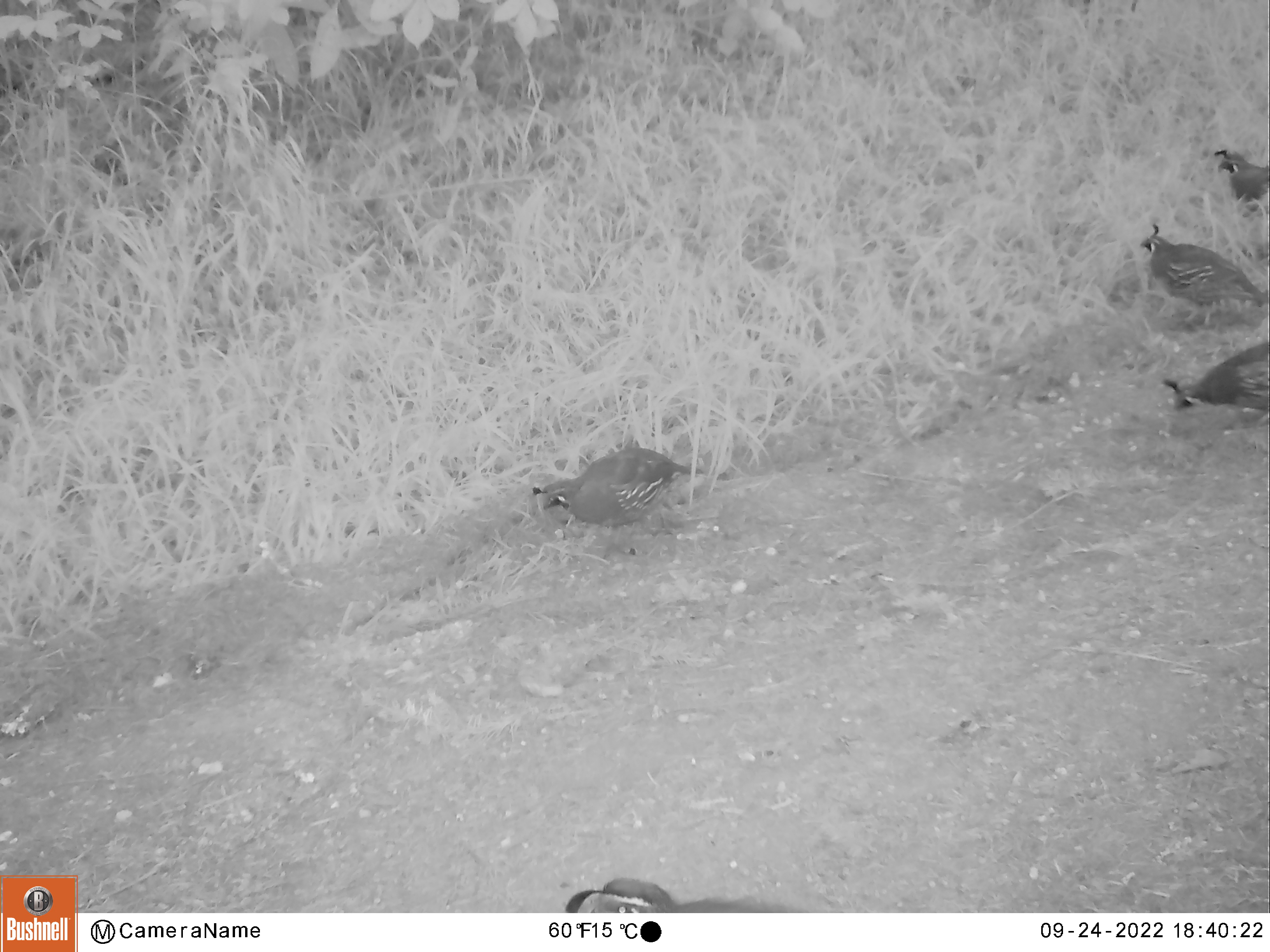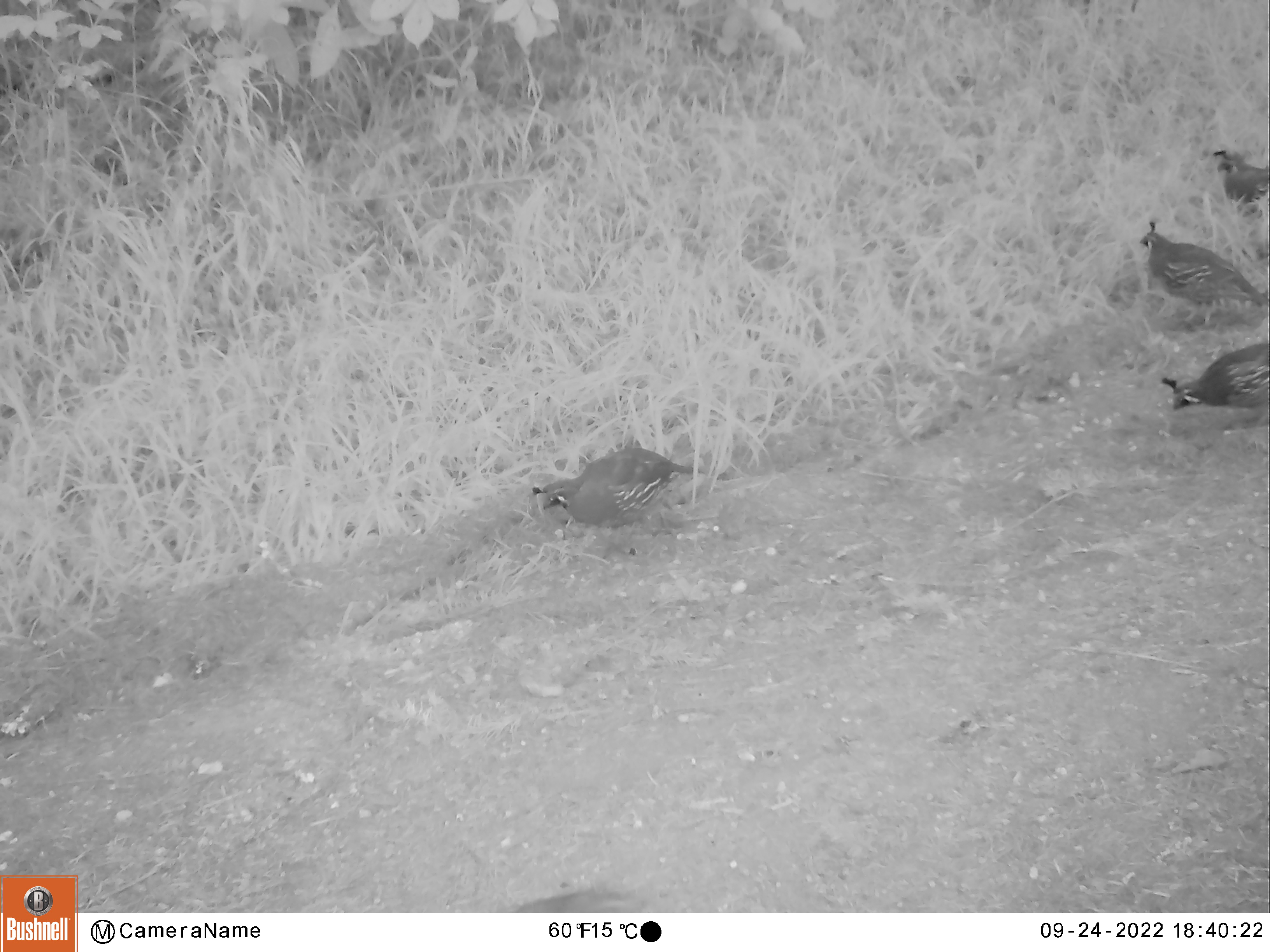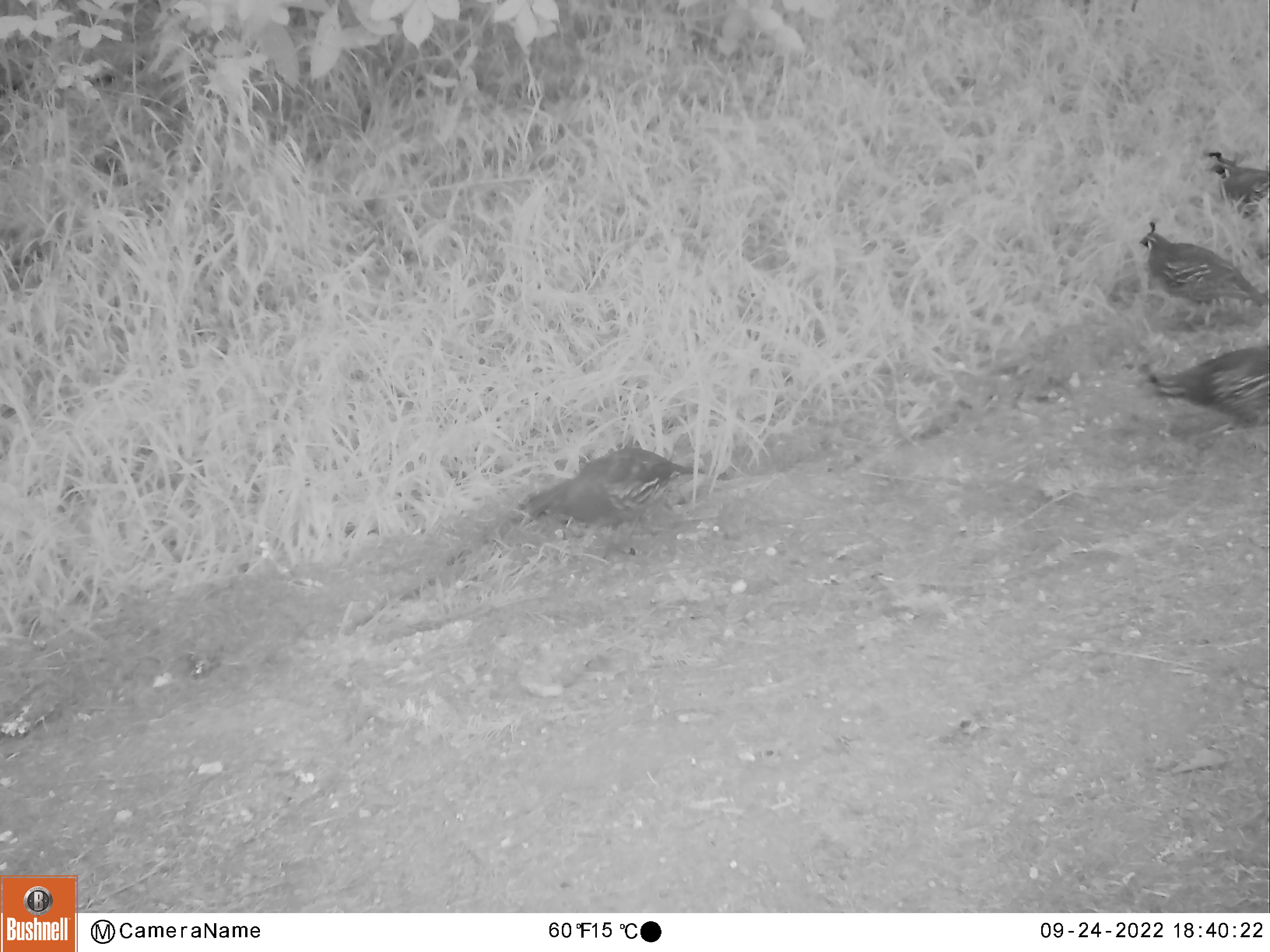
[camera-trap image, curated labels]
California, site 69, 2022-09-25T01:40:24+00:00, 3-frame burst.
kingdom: Animalia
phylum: Chordata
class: Aves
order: Galliformes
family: Odontophoridae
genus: Callipepla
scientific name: Callipepla californica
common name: california quail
California quail (Callipepla californica).